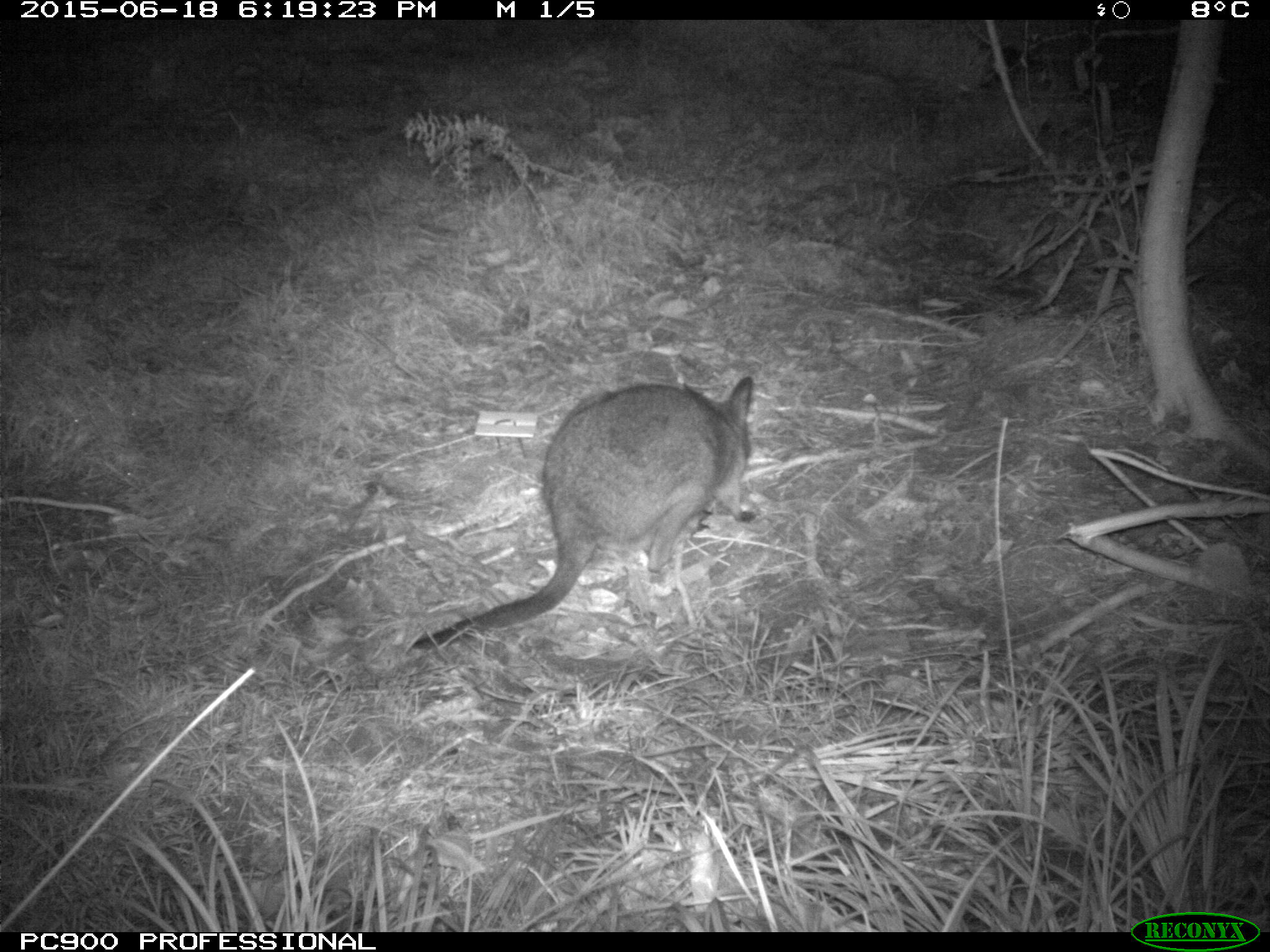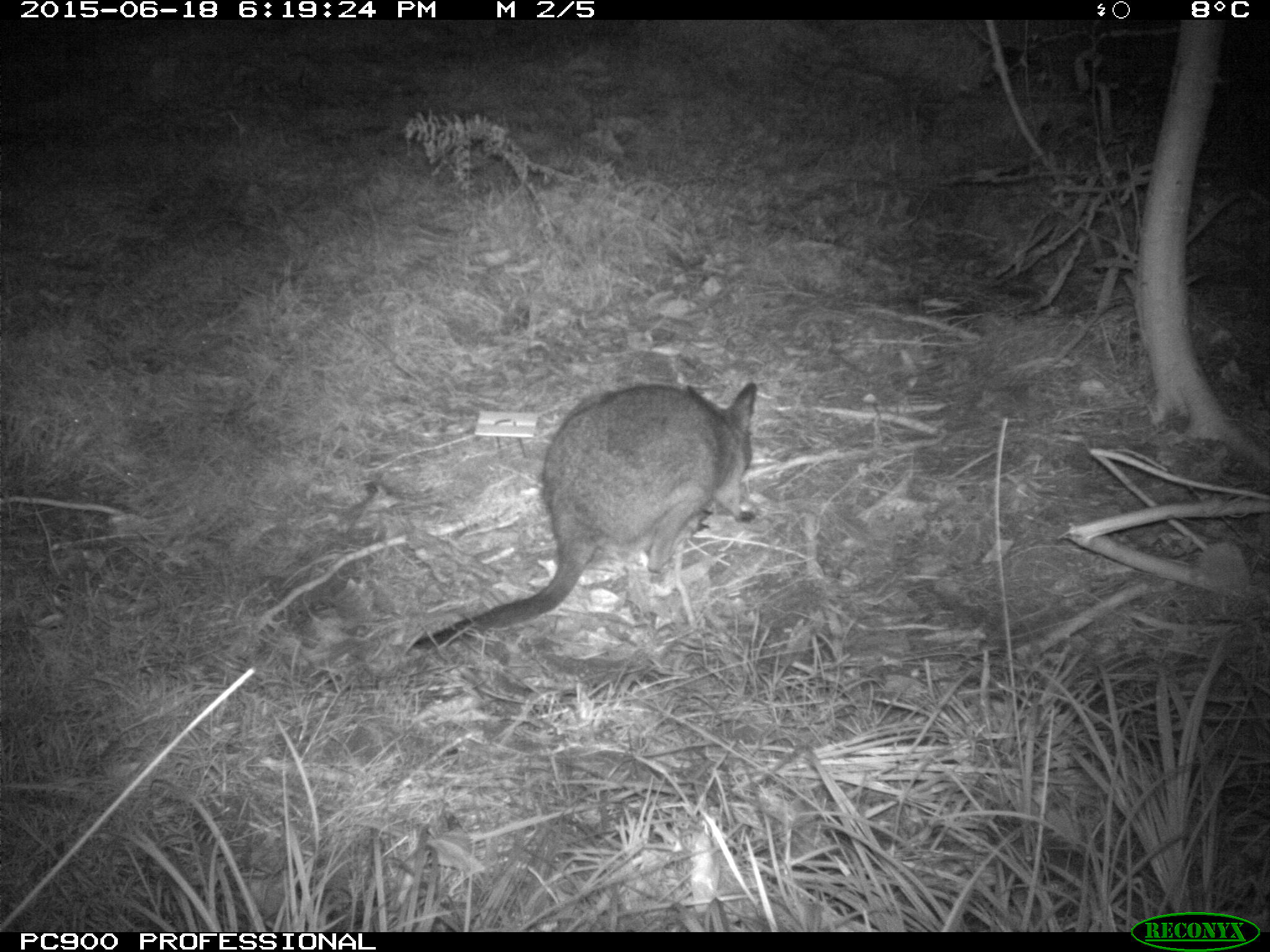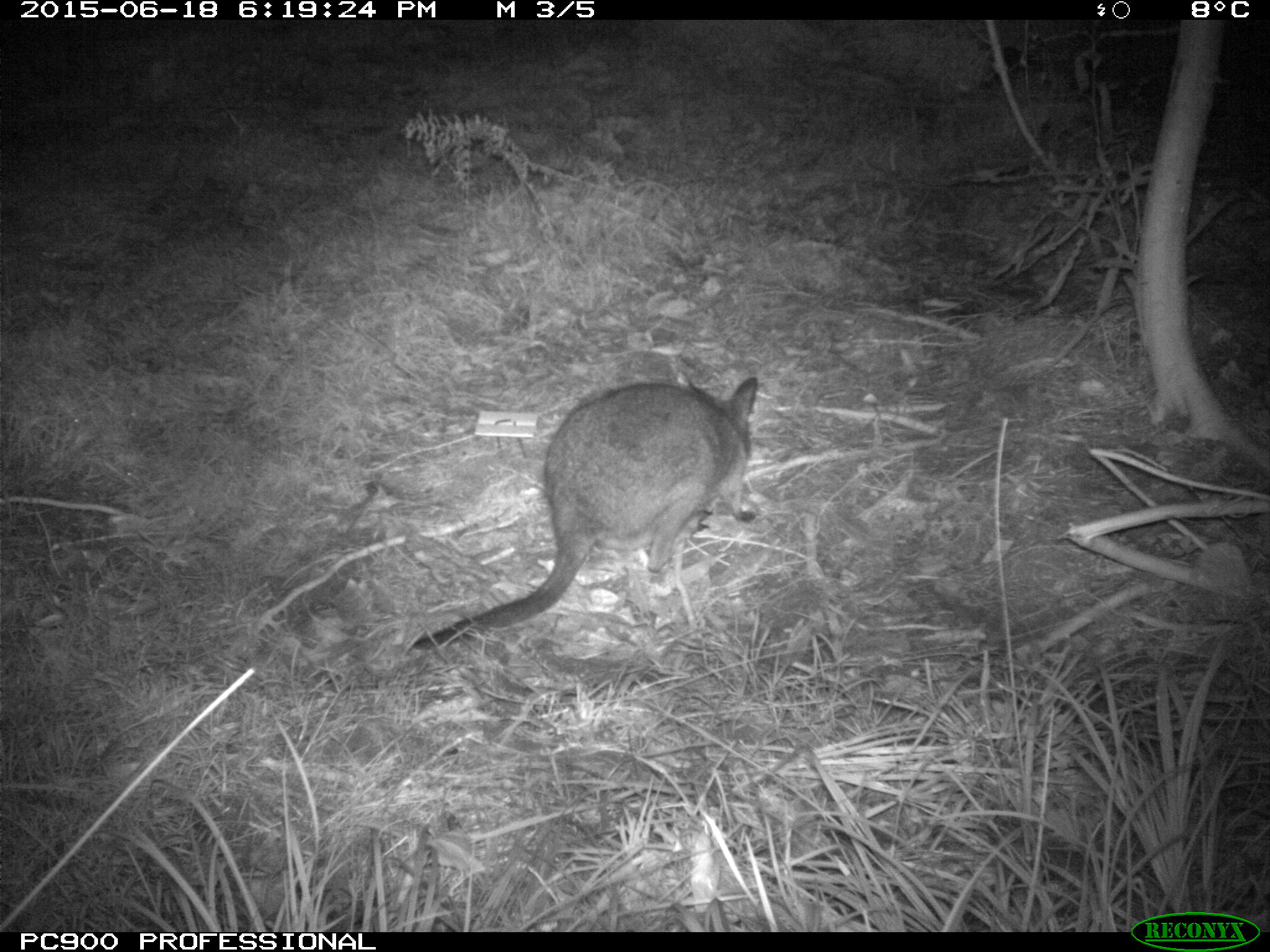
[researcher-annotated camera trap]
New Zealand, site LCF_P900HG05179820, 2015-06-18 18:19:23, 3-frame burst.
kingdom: Animalia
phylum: Chordata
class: Mammalia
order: Diprotodontia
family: Macropodidae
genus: Notamacropus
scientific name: Notamacropus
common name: wallaby